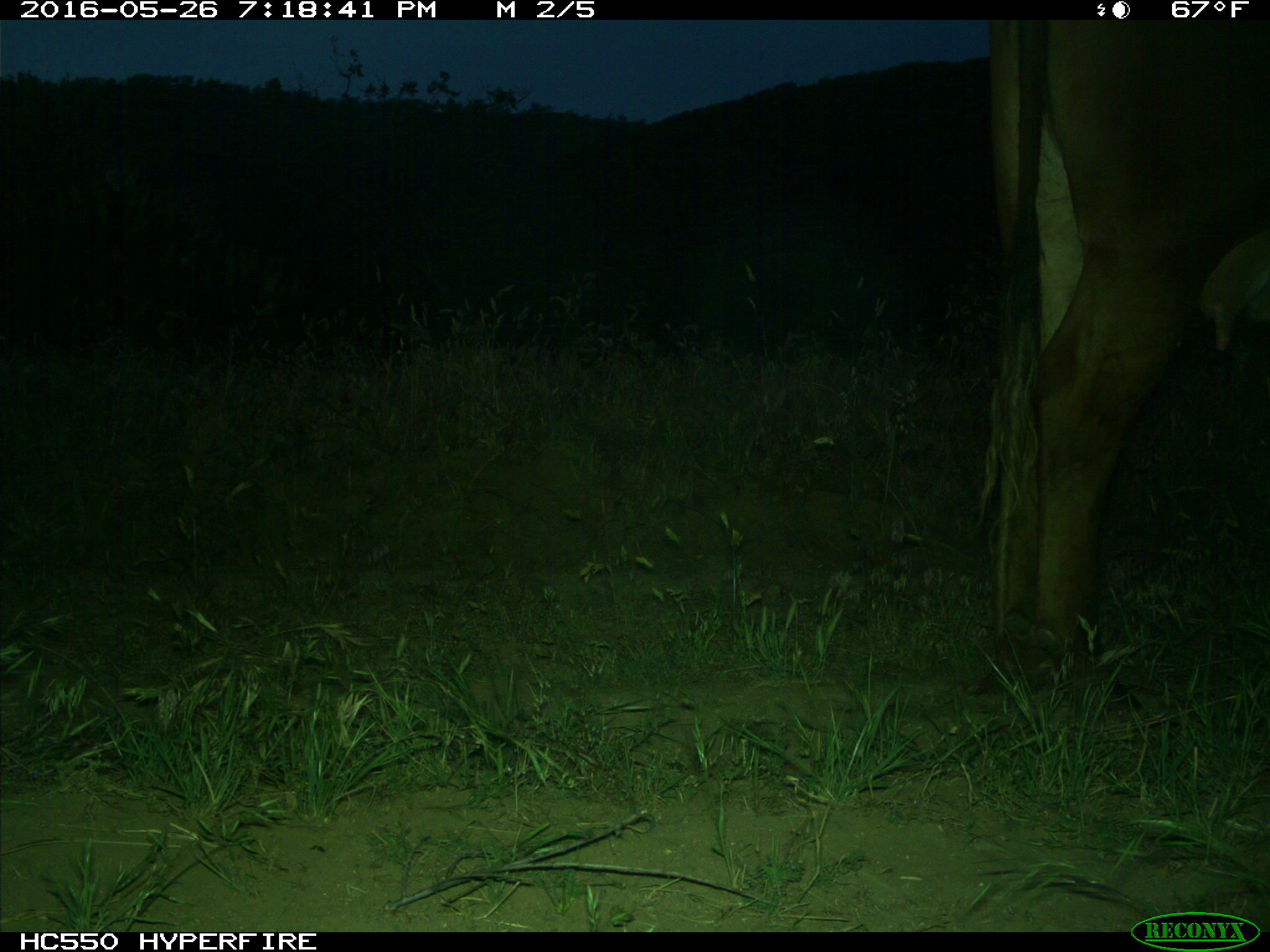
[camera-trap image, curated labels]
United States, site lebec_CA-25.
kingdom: Animalia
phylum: Chordata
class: Mammalia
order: Artiodactyla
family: Bovidae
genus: Bos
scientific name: Bos taurus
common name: domestic cow